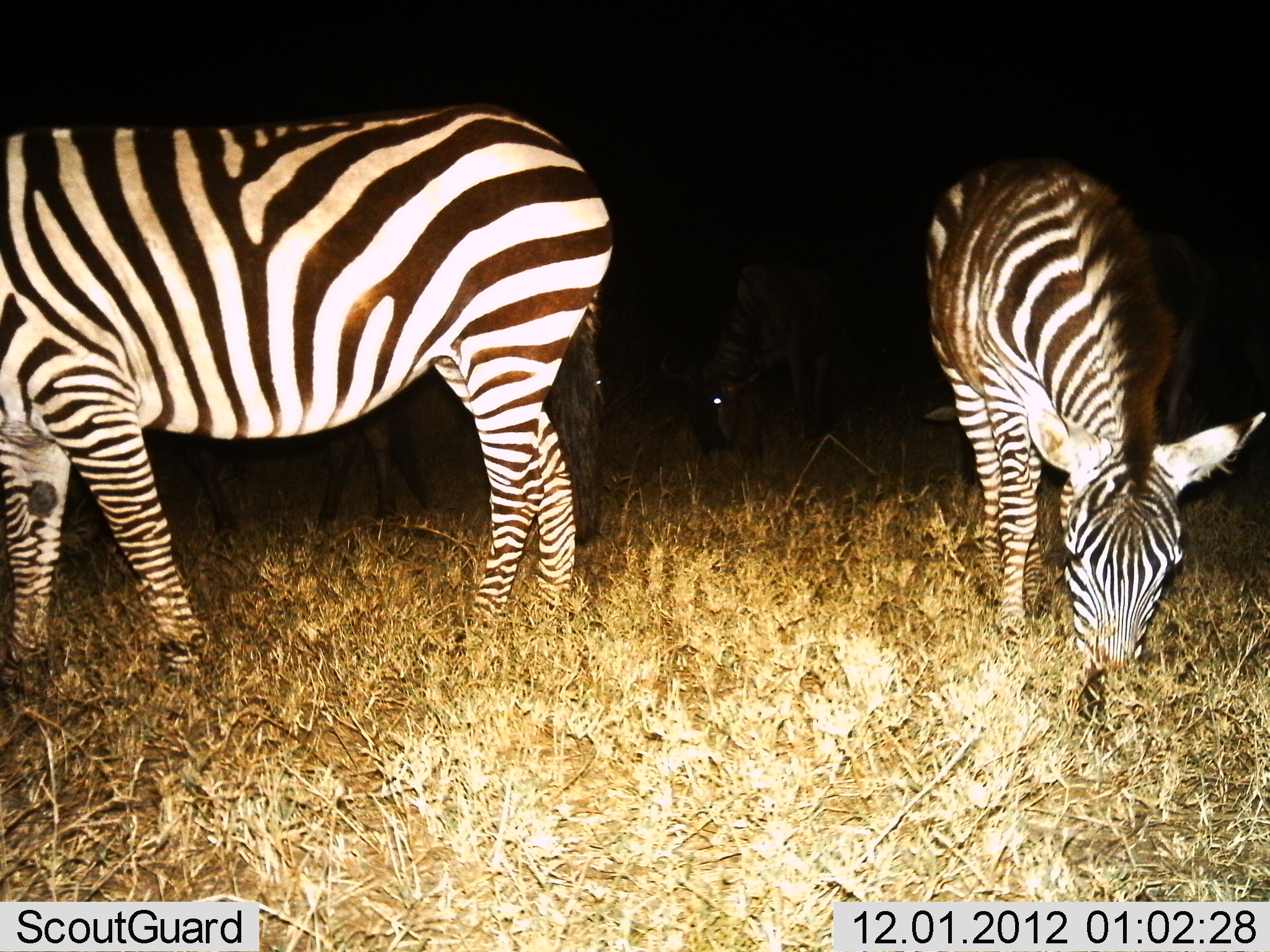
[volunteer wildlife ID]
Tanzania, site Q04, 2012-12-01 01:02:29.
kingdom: Animalia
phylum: Chordata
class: Mammalia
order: Perissodactyla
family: Equidae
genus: Equus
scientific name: Equus quagga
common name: plains zebra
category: zebra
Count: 2.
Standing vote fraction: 42%.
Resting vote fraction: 0%.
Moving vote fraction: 5%.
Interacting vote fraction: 0%.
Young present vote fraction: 0%.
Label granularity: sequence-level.